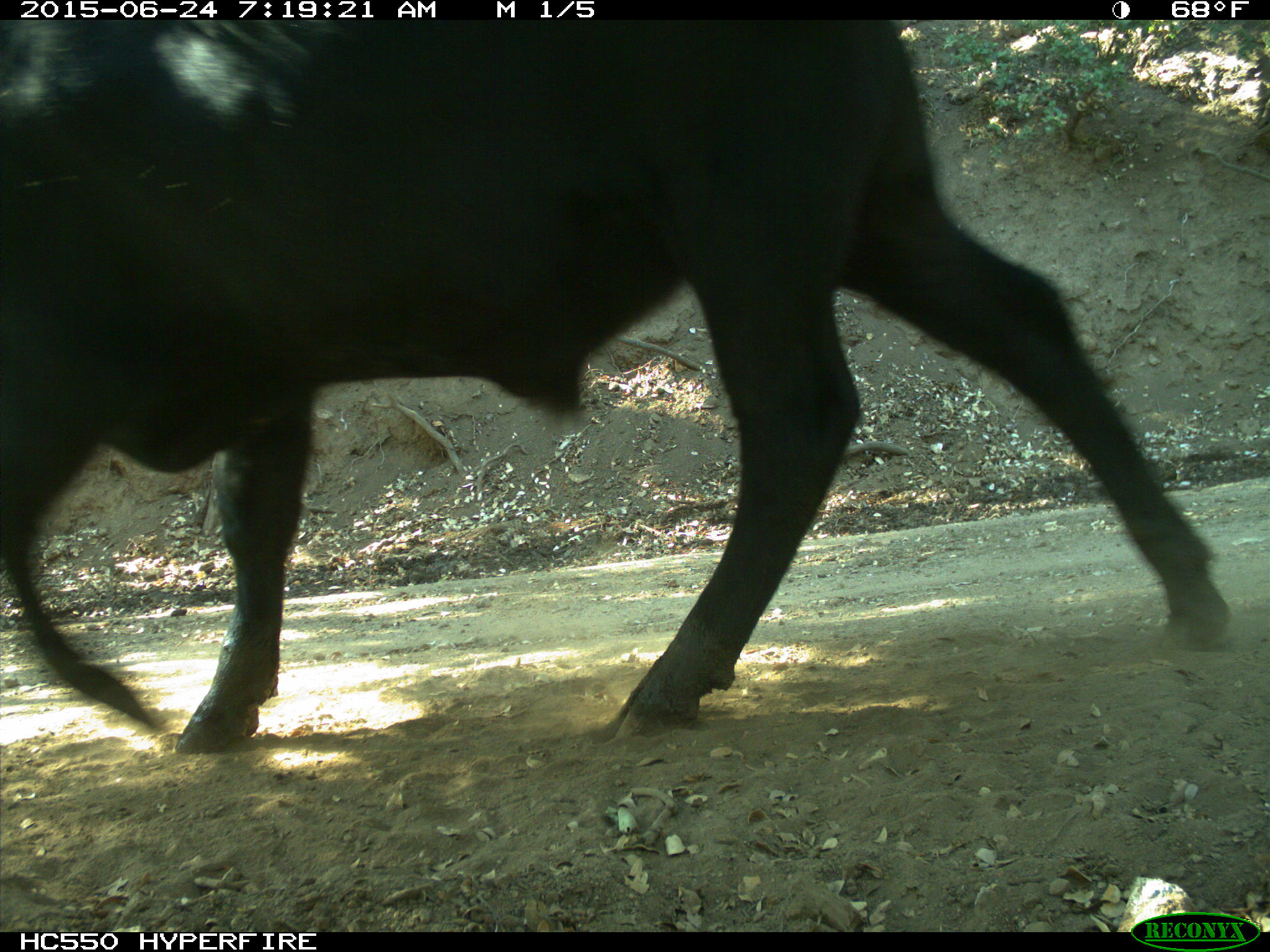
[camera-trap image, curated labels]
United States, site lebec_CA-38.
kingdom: Animalia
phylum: Chordata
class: Mammalia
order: Artiodactyla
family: Bovidae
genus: Bos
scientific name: Bos taurus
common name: domestic cow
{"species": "Bos taurus (domestic cow)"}